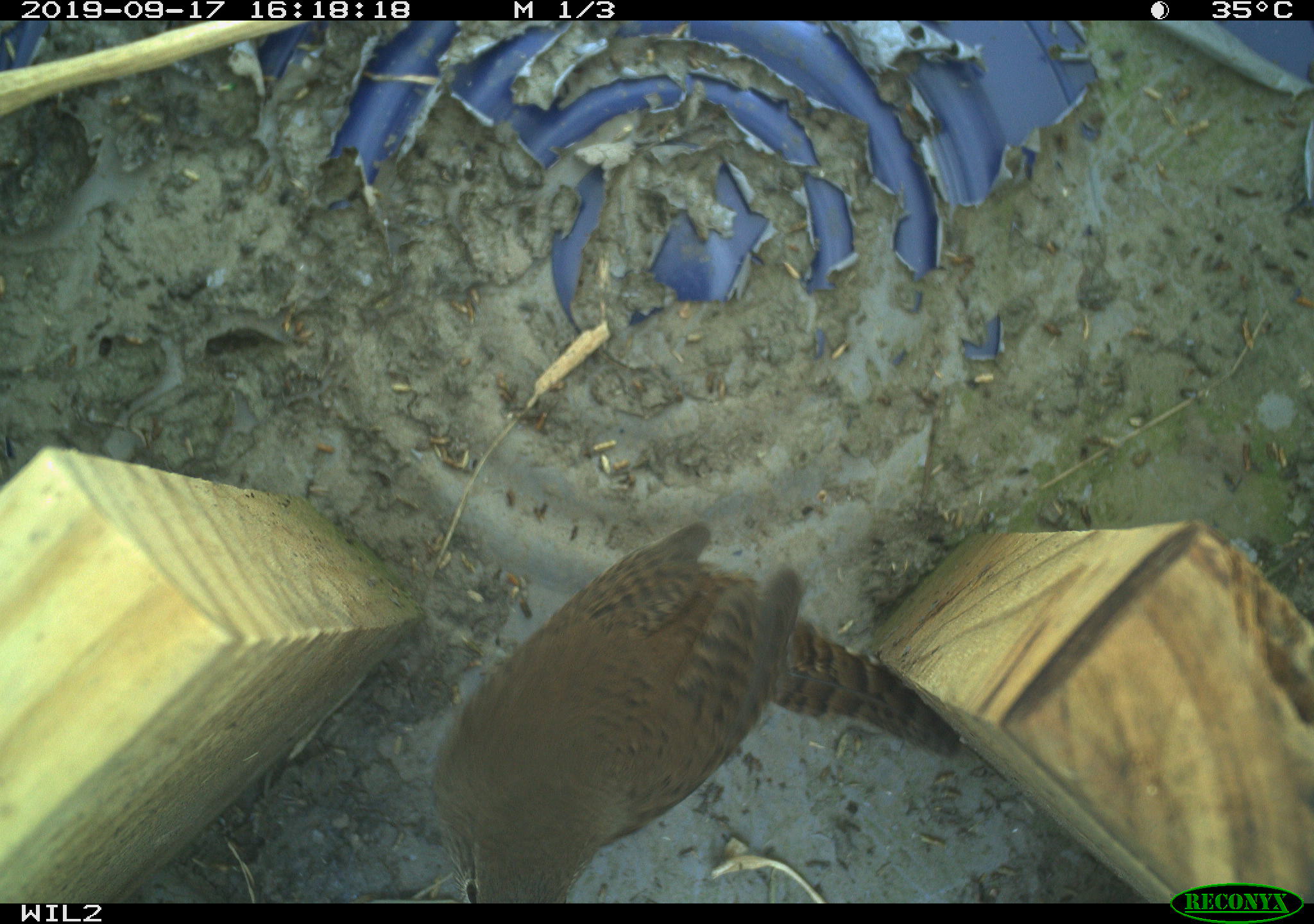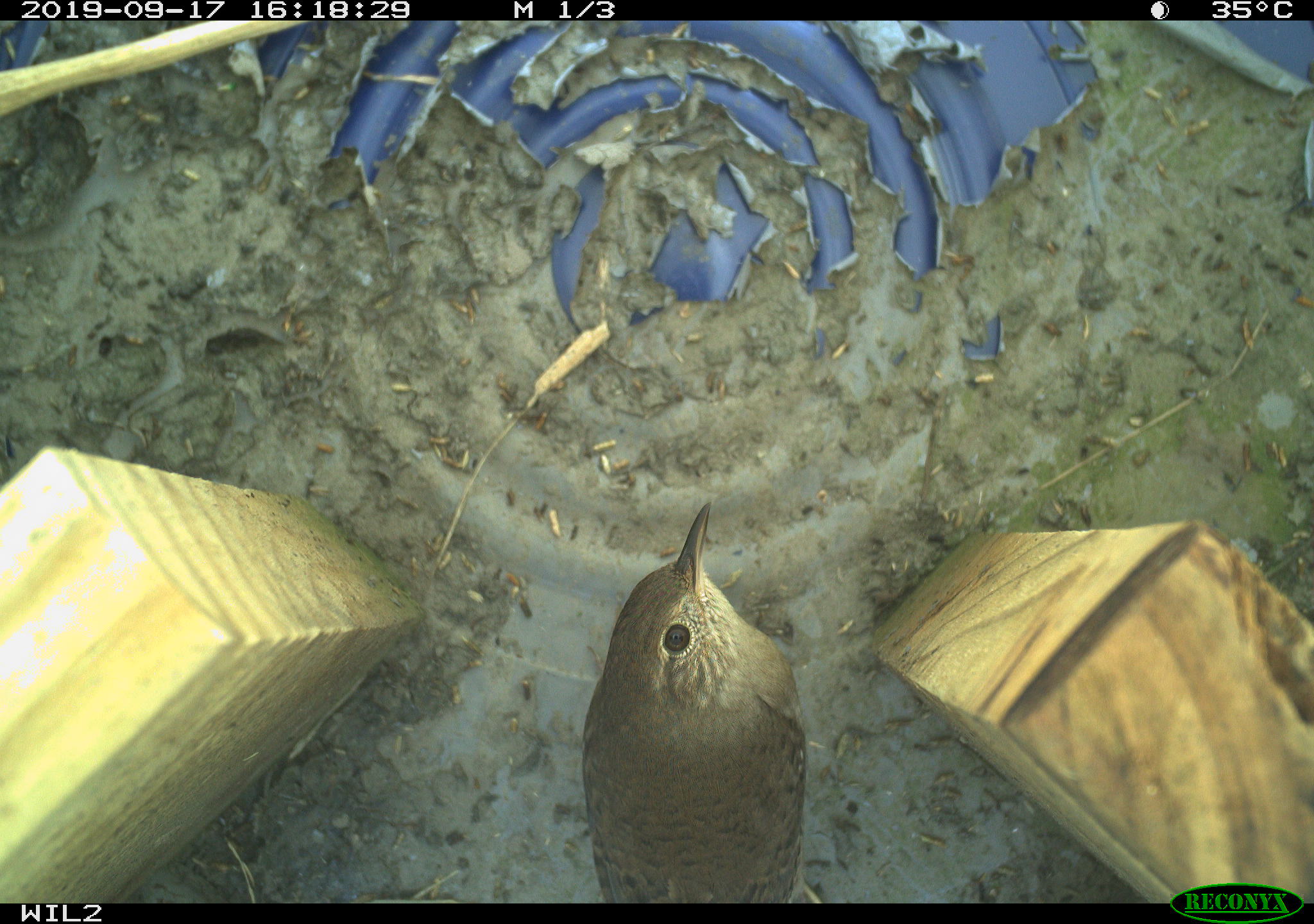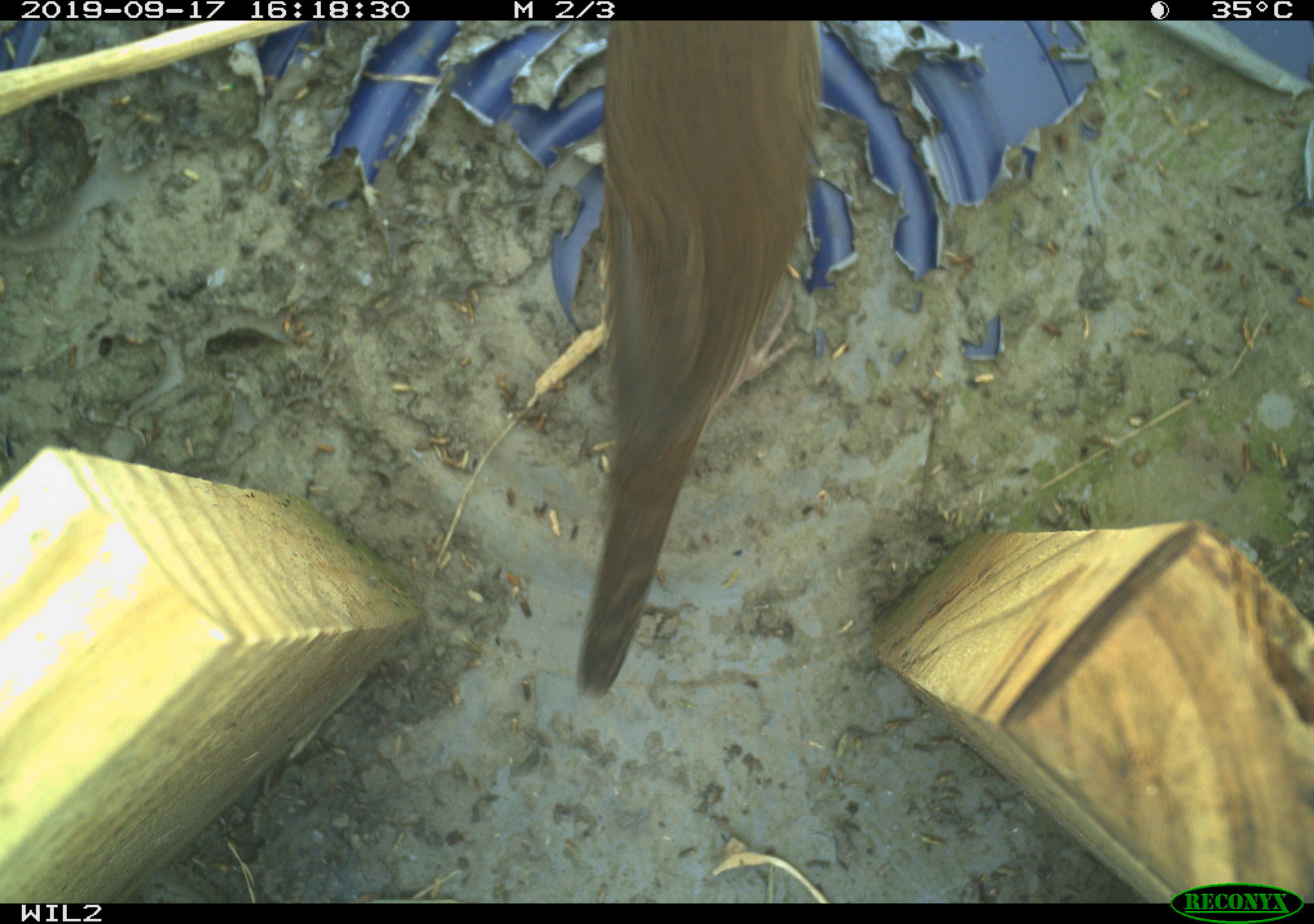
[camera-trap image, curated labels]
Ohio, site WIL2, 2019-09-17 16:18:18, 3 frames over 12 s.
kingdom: Animalia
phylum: Chordata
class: Aves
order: Passeriformes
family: Troglodytidae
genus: Troglodytes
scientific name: Troglodytes aedon aedon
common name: northern house wren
Northern house wren (Troglodytes aedon aedon).